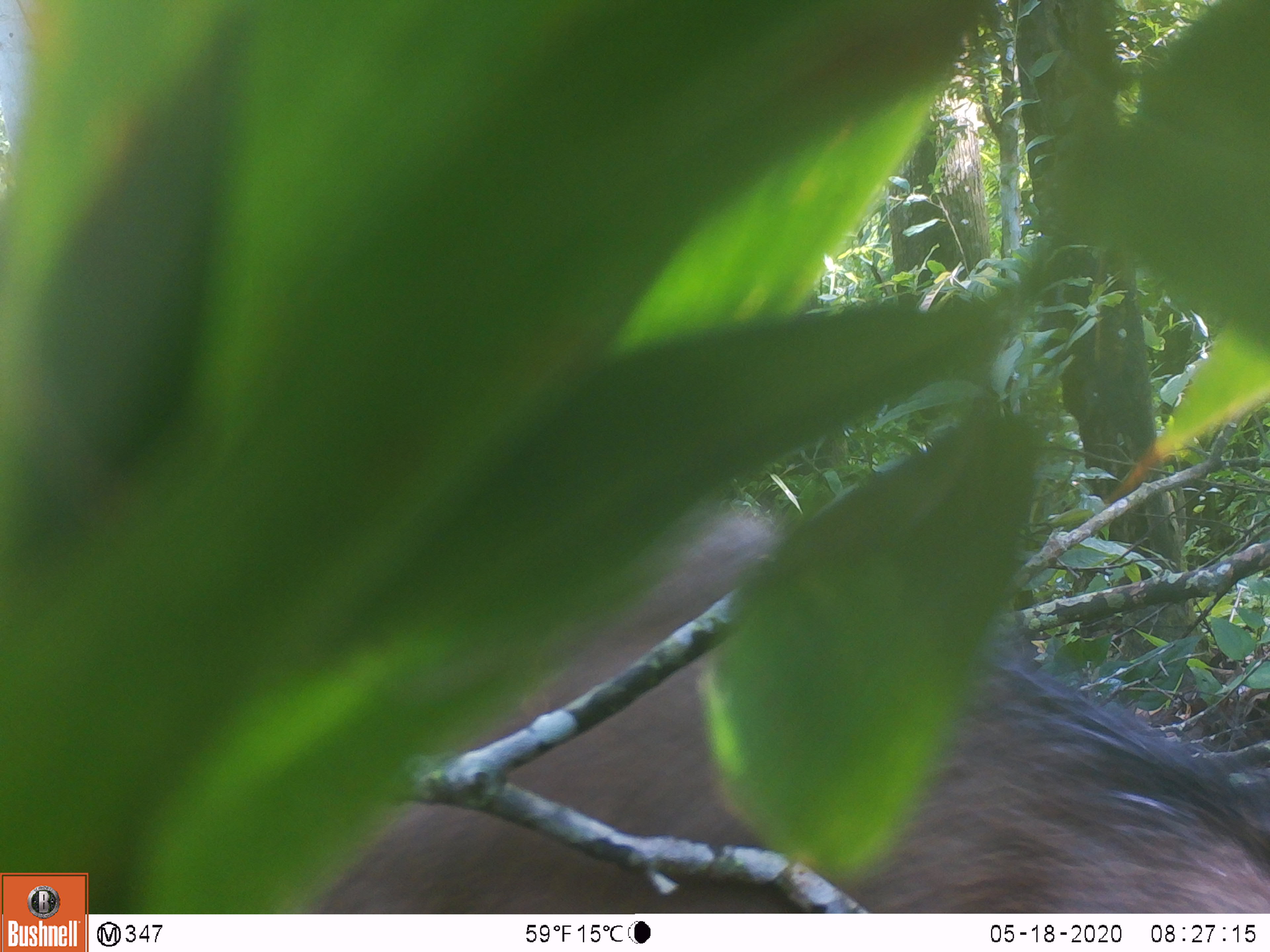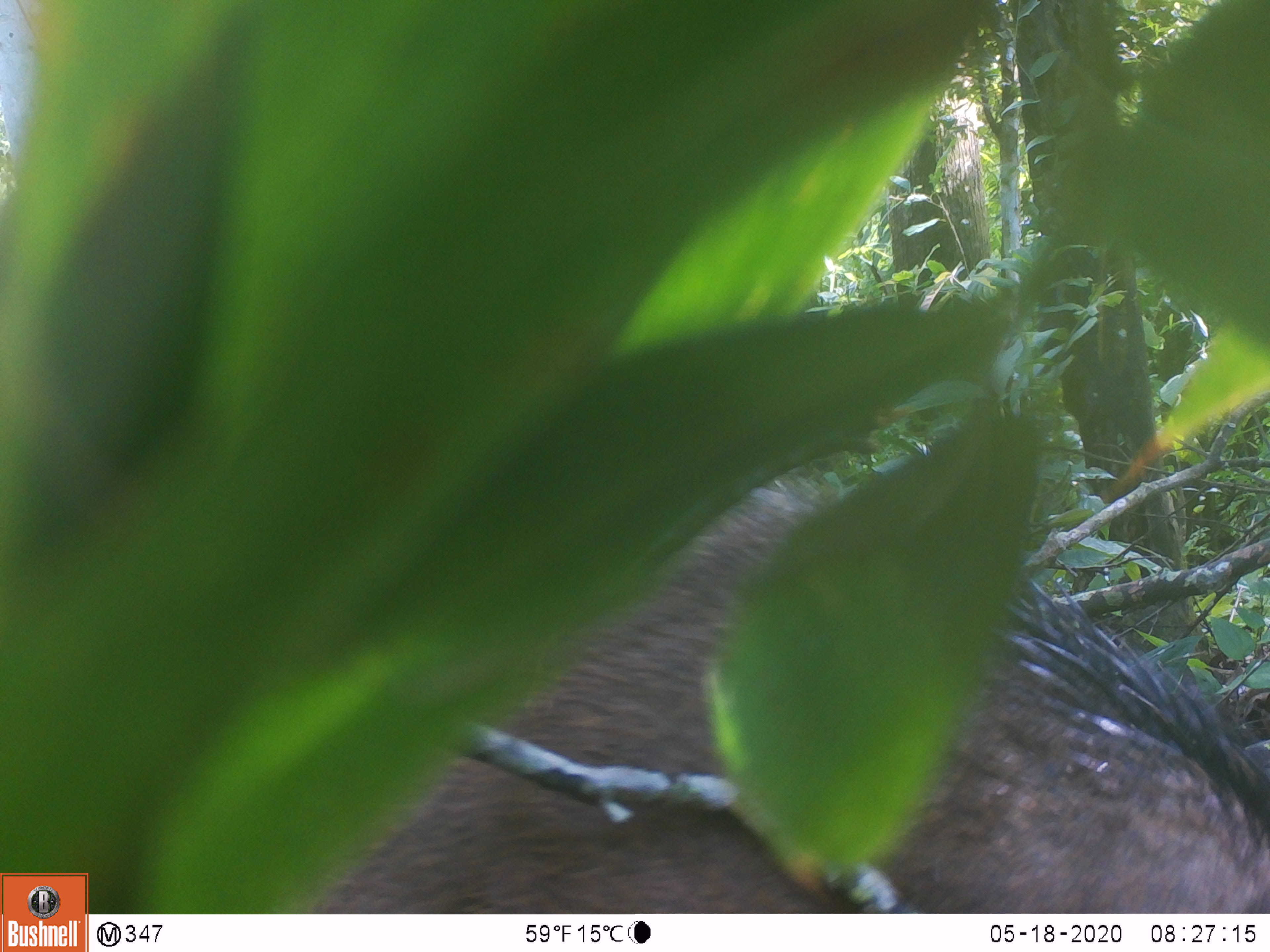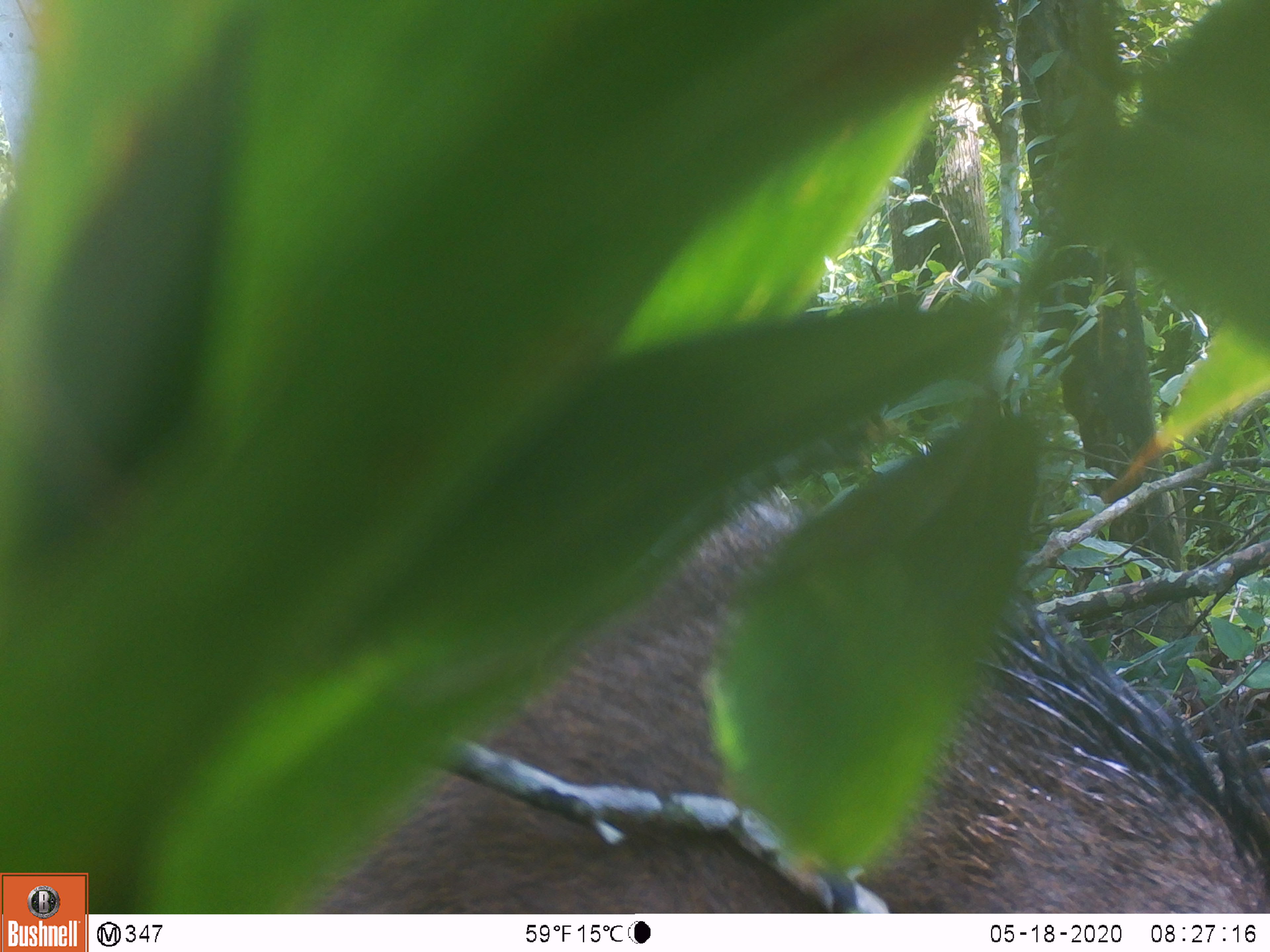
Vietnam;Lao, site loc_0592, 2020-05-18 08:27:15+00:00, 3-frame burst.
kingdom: Animalia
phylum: Chordata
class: Mammalia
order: Artiodactyla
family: Suidae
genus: Sus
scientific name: Sus scrofa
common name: eurasian wild pig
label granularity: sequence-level